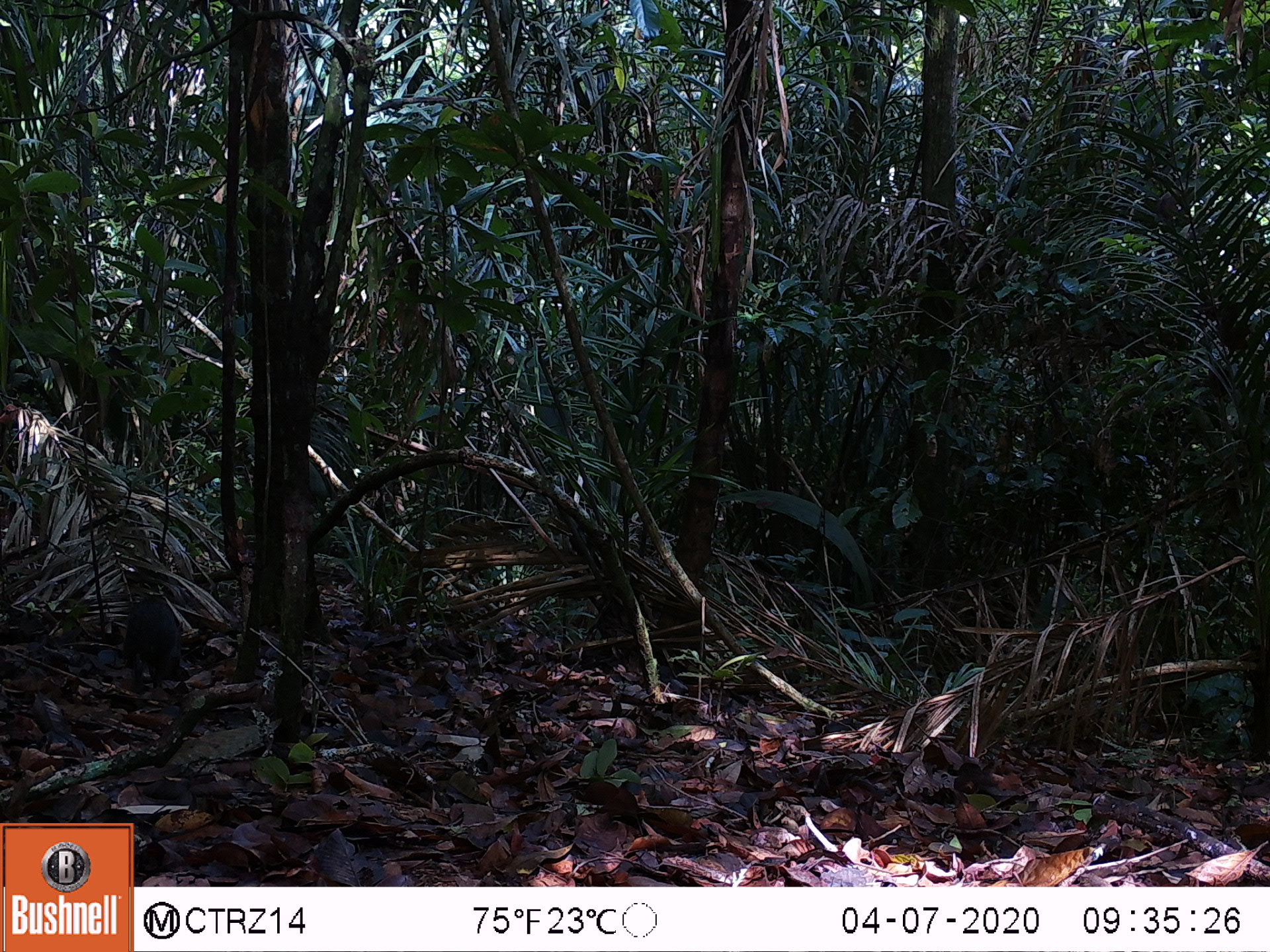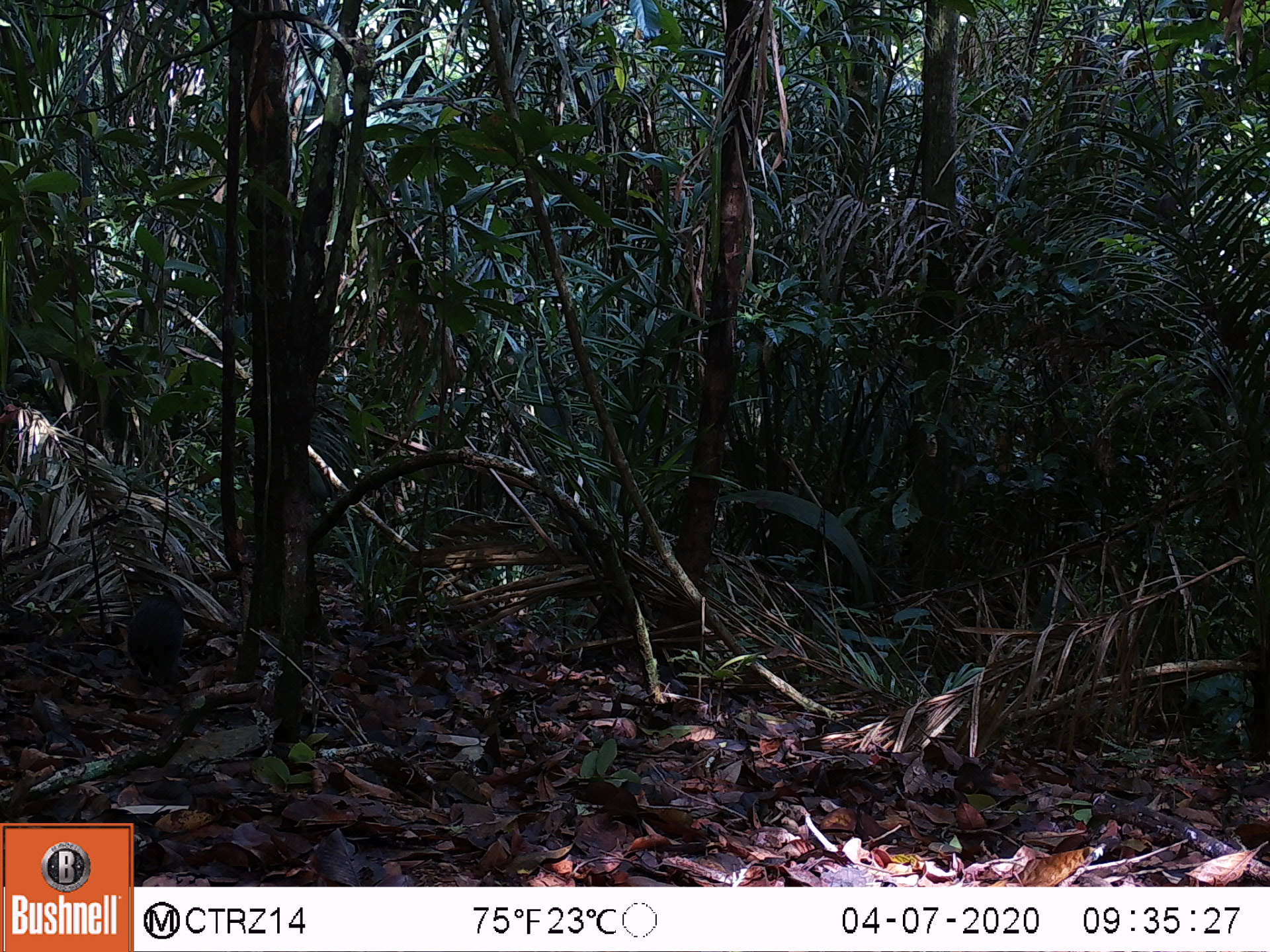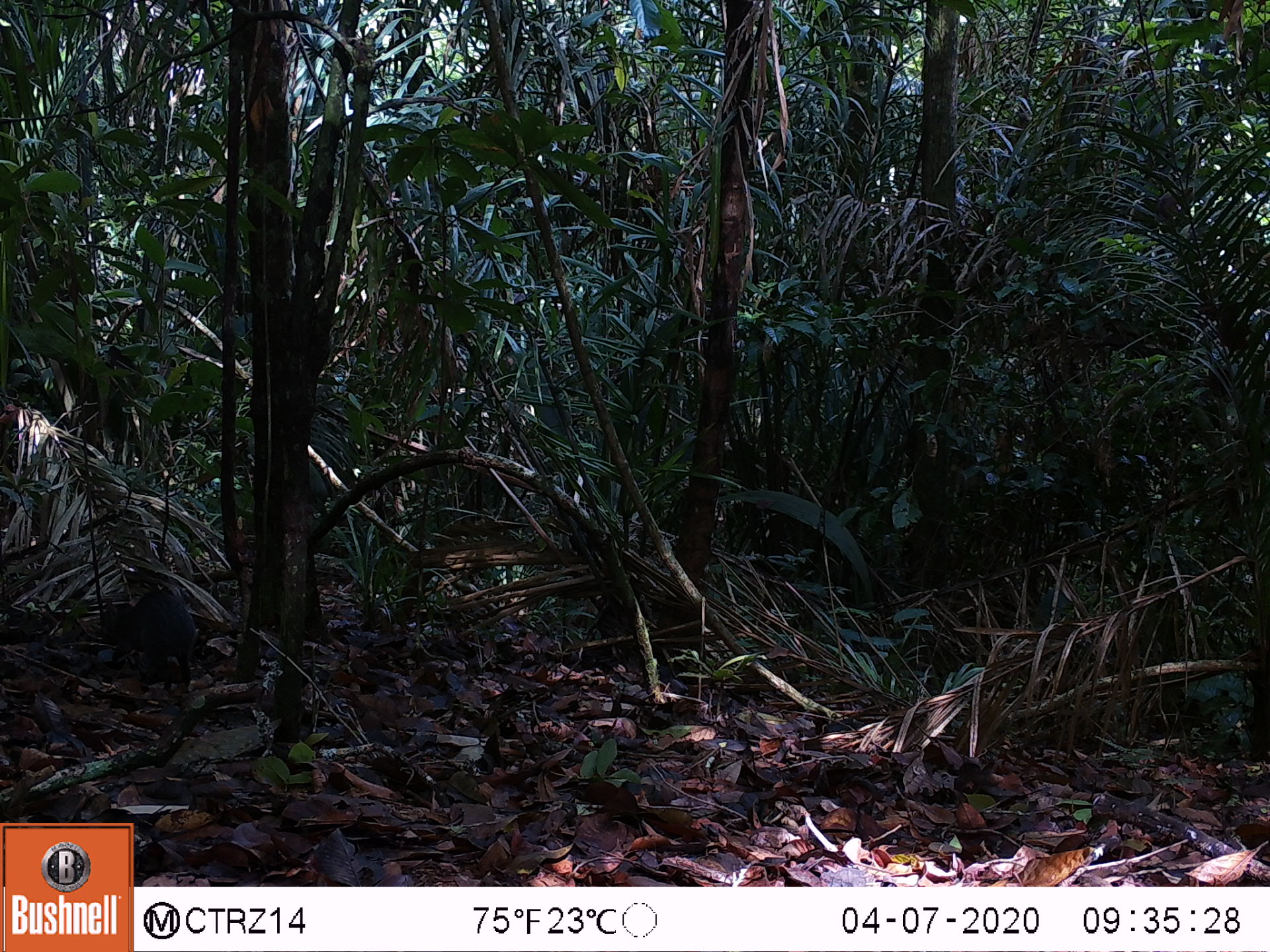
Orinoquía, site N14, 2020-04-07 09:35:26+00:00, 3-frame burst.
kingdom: Animalia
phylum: Chordata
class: Mammalia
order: Rodentia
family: Dasyproctidae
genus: Dasyprocta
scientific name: Dasyprocta fuliginosa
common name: black agouti